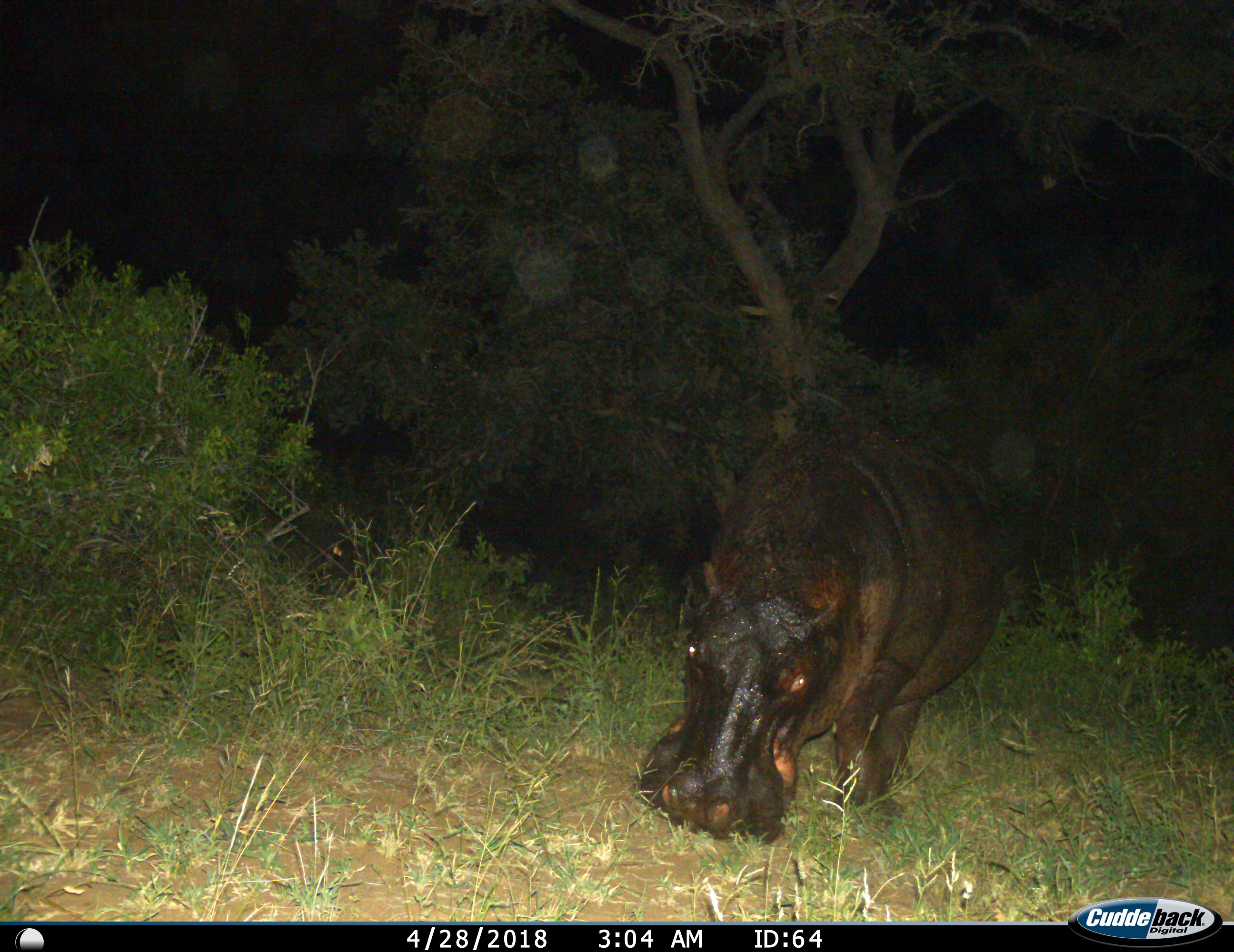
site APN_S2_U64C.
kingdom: Animalia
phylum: Chordata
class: Mammalia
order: Artiodactyla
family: Hippopotamidae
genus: Hippopotamus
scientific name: Hippopotamus amphibius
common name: hippopotamus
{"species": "hippopotamus (Hippopotamus amphibius)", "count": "1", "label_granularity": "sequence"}